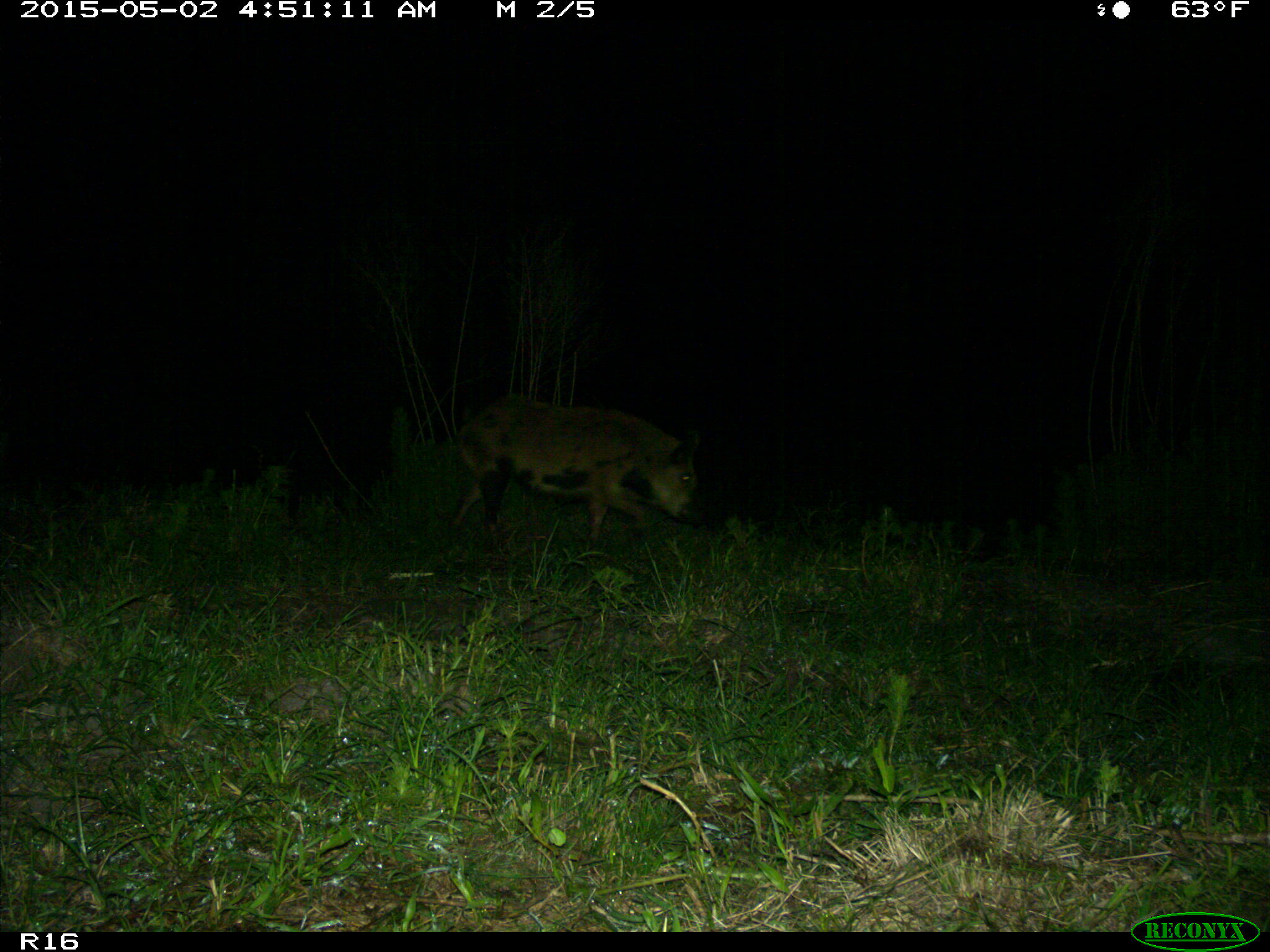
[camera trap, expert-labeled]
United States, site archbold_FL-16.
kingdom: Animalia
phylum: Chordata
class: Mammalia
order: Artiodactyla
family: Suidae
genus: Sus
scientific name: Sus scrofa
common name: wild boar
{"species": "Sus scrofa (wild boar)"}